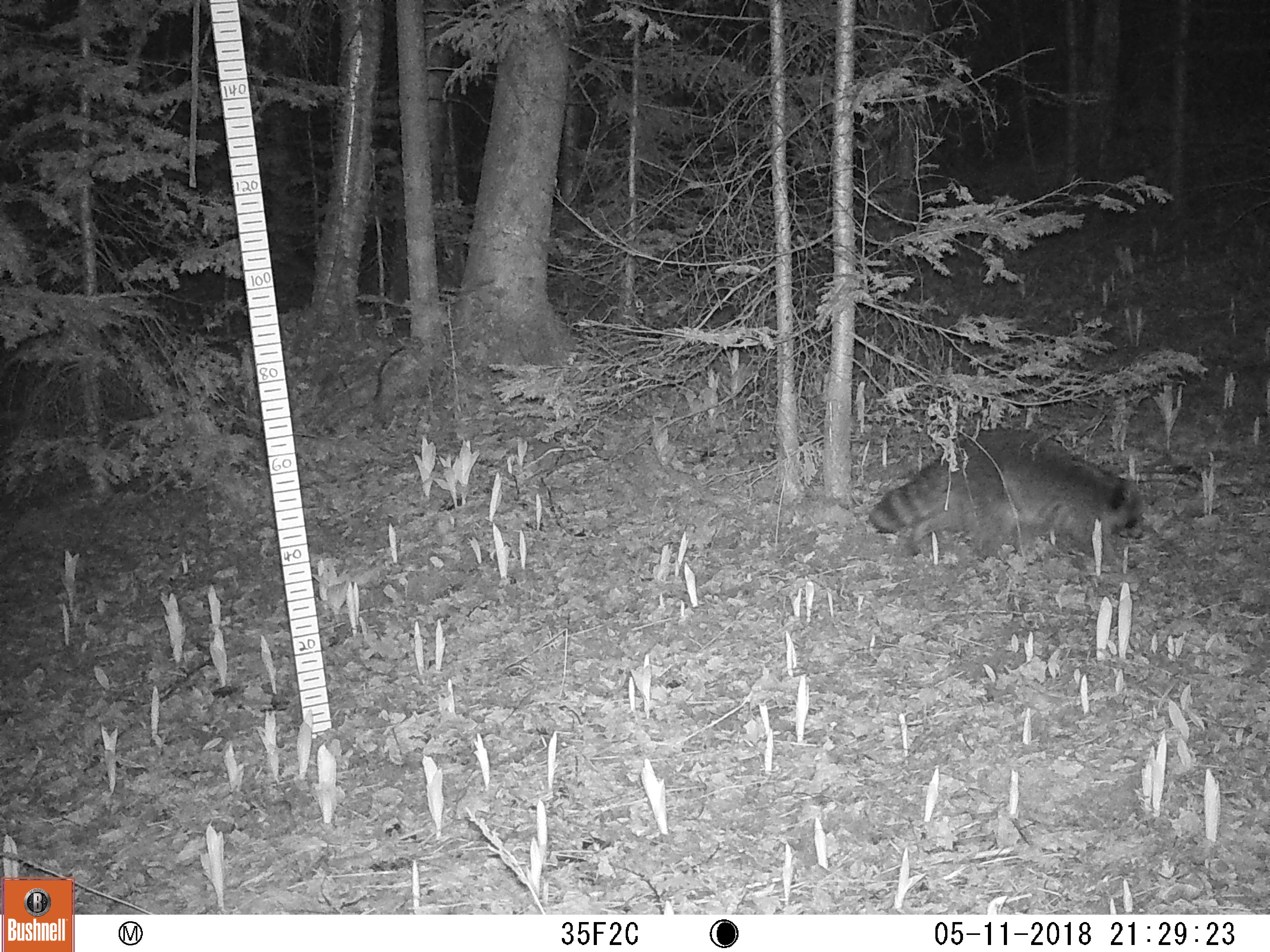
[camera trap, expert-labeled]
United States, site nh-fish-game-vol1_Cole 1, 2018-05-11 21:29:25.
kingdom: Animalia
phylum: Chordata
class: Mammalia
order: Carnivora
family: Procyonidae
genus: Procyon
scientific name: Procyon lotor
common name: raccoon